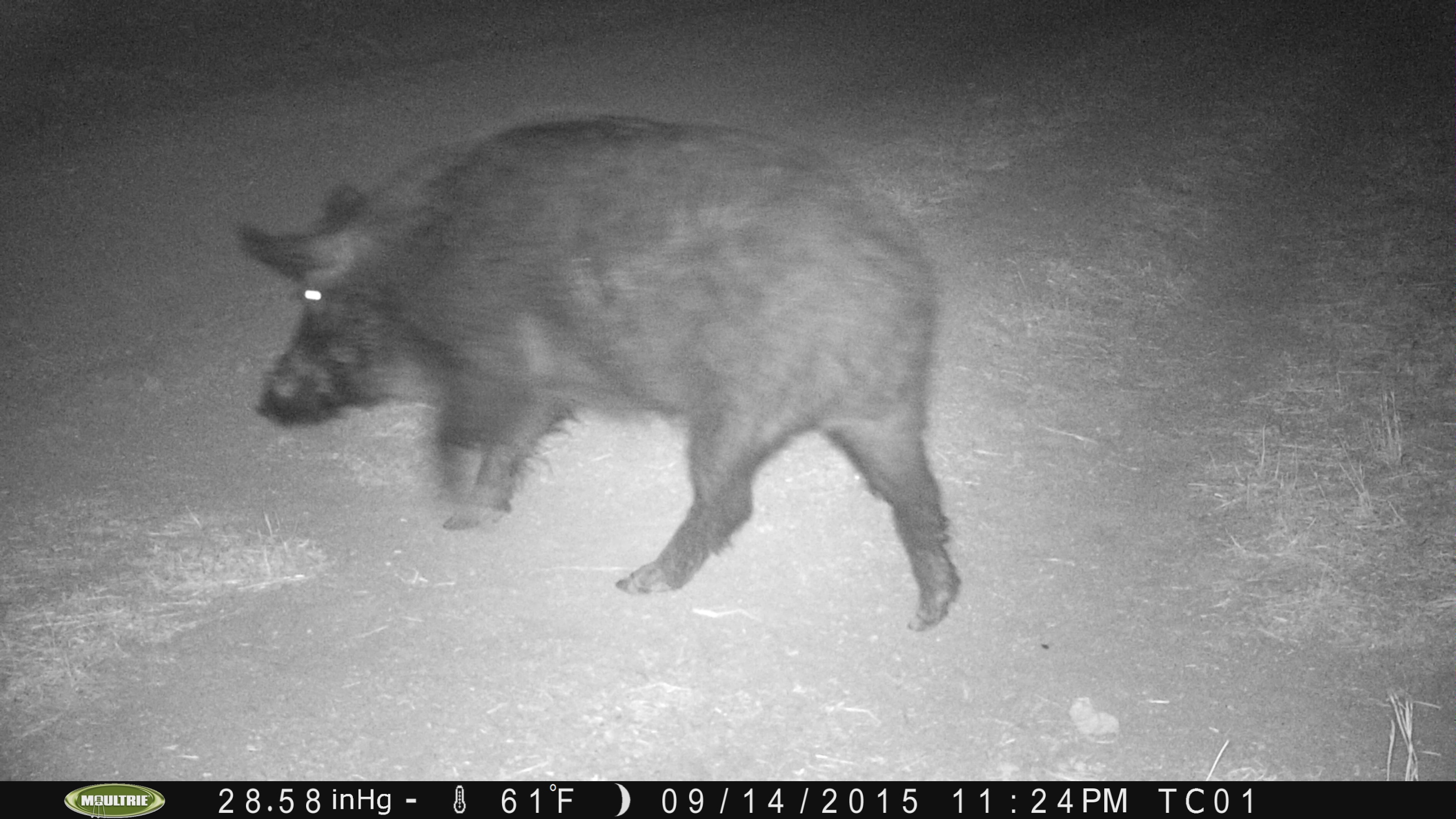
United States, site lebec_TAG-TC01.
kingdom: Animalia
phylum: Chordata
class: Mammalia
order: Artiodactyla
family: Suidae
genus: Sus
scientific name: Sus scrofa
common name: wild boar